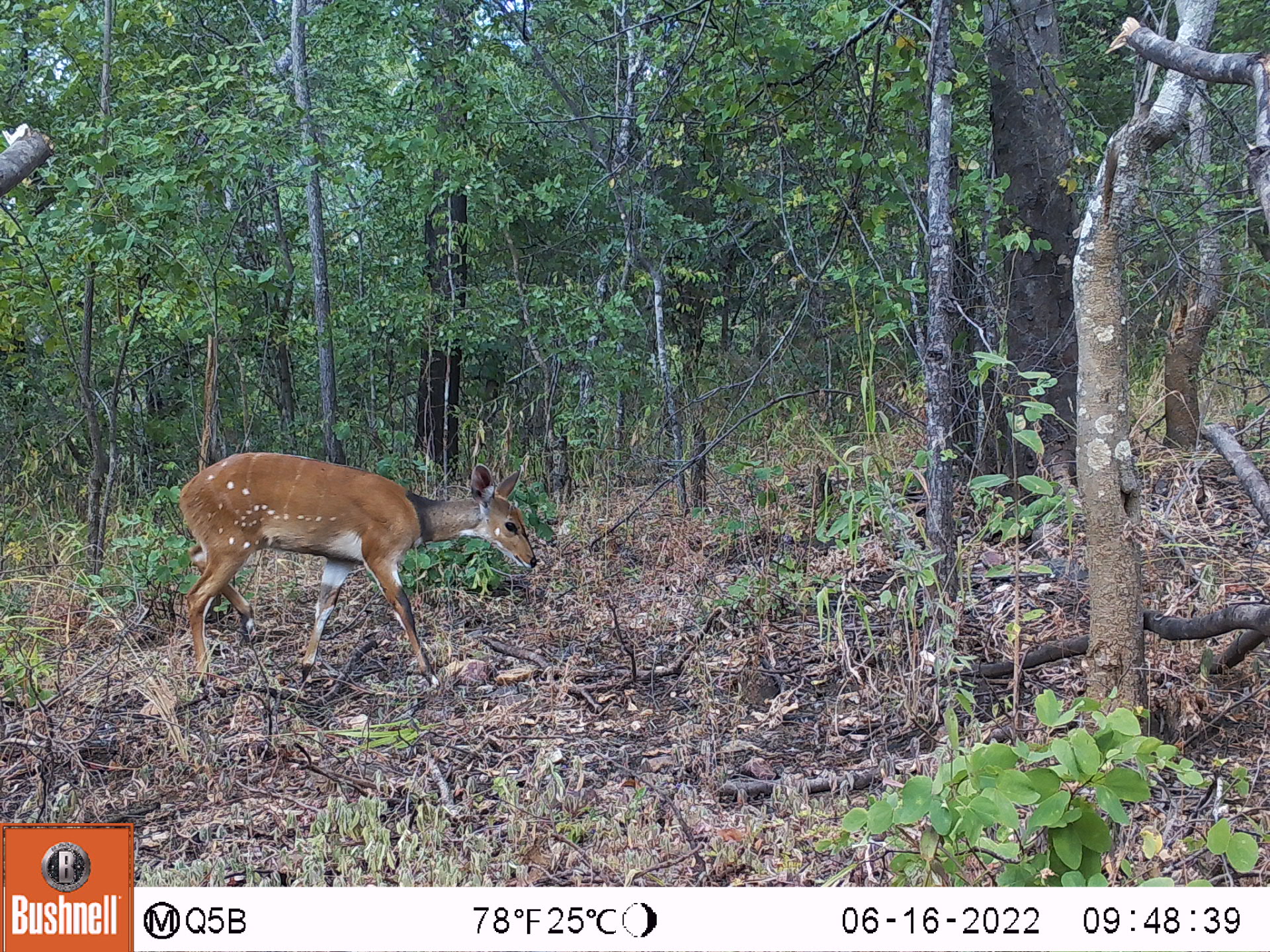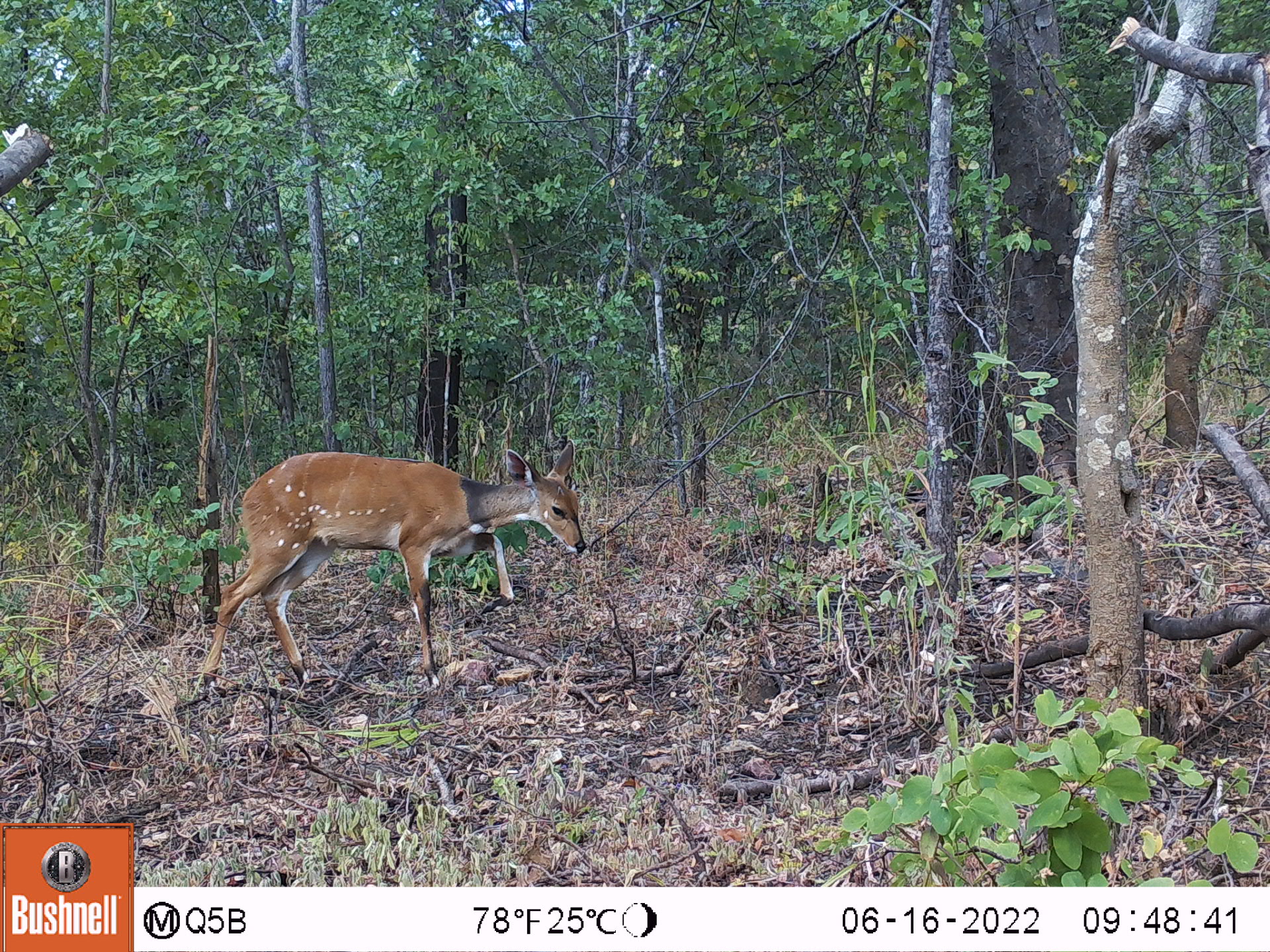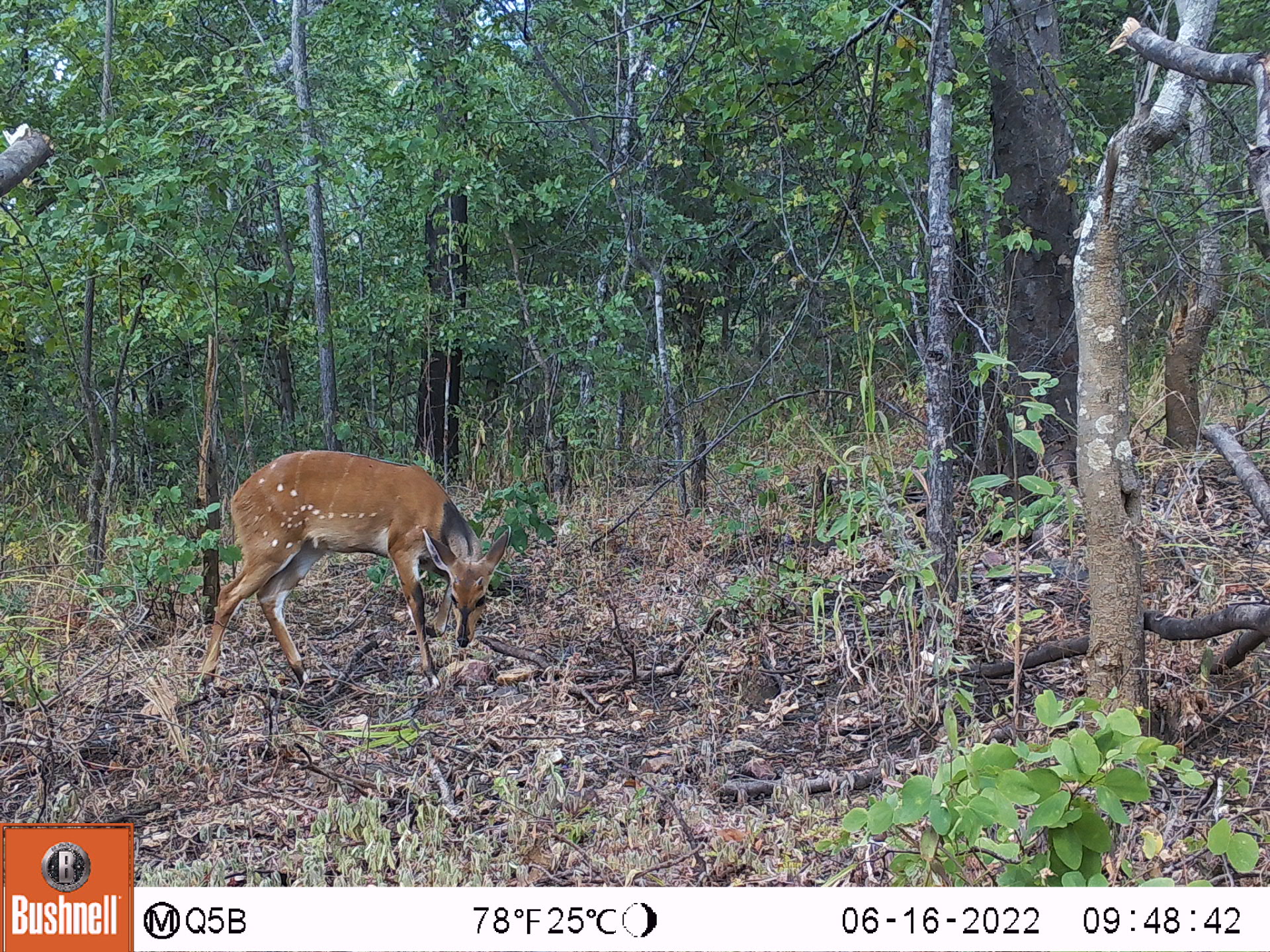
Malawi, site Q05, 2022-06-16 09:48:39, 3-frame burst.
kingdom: Animalia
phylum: Chordata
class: Mammalia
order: Artiodactyla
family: Bovidae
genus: Tragelaphus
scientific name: Tragelaphus sylvaticus sylvaticus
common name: cape bushbuck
Cape bushbuck (Tragelaphus sylvaticus sylvaticus), count 1.